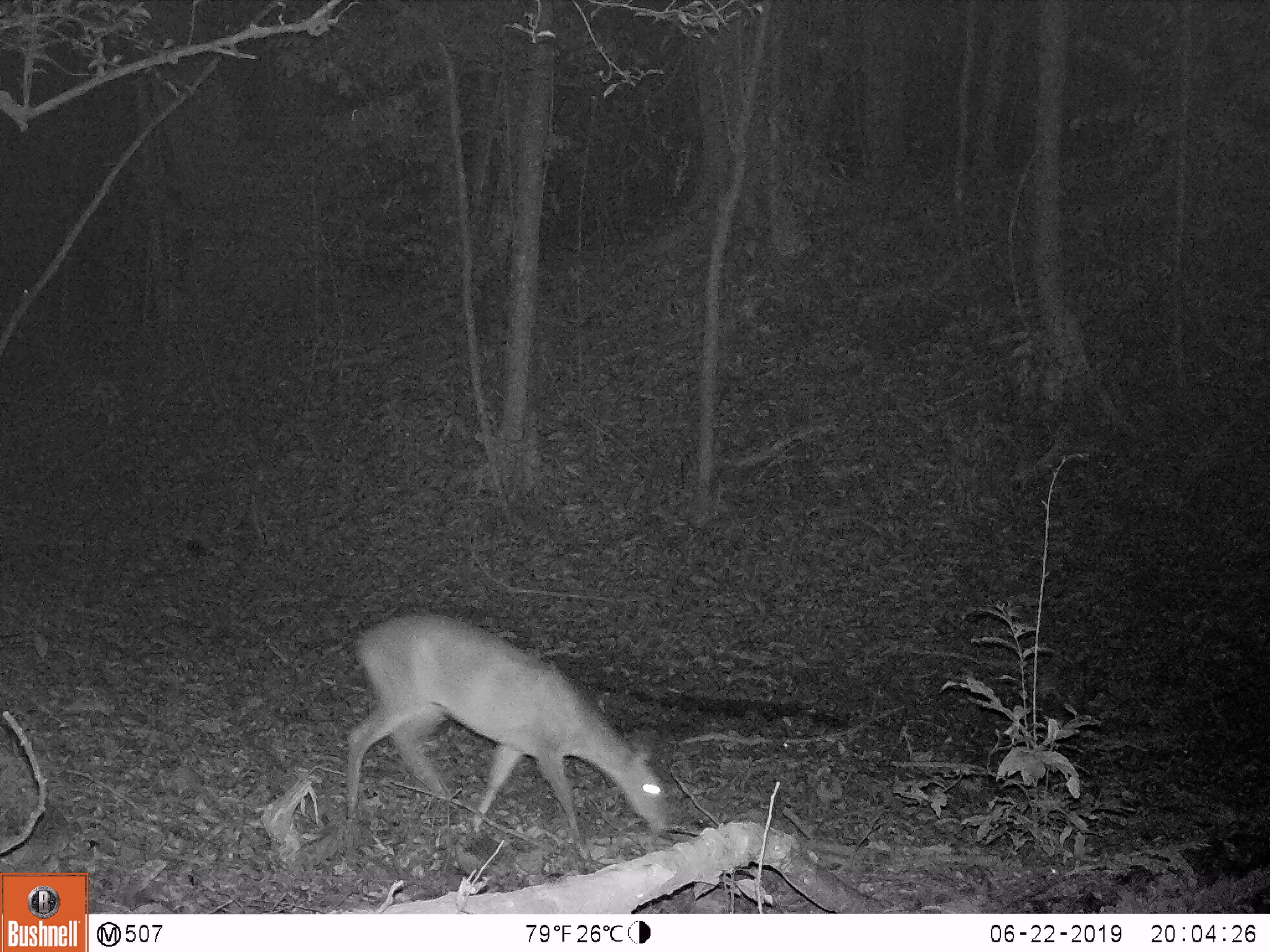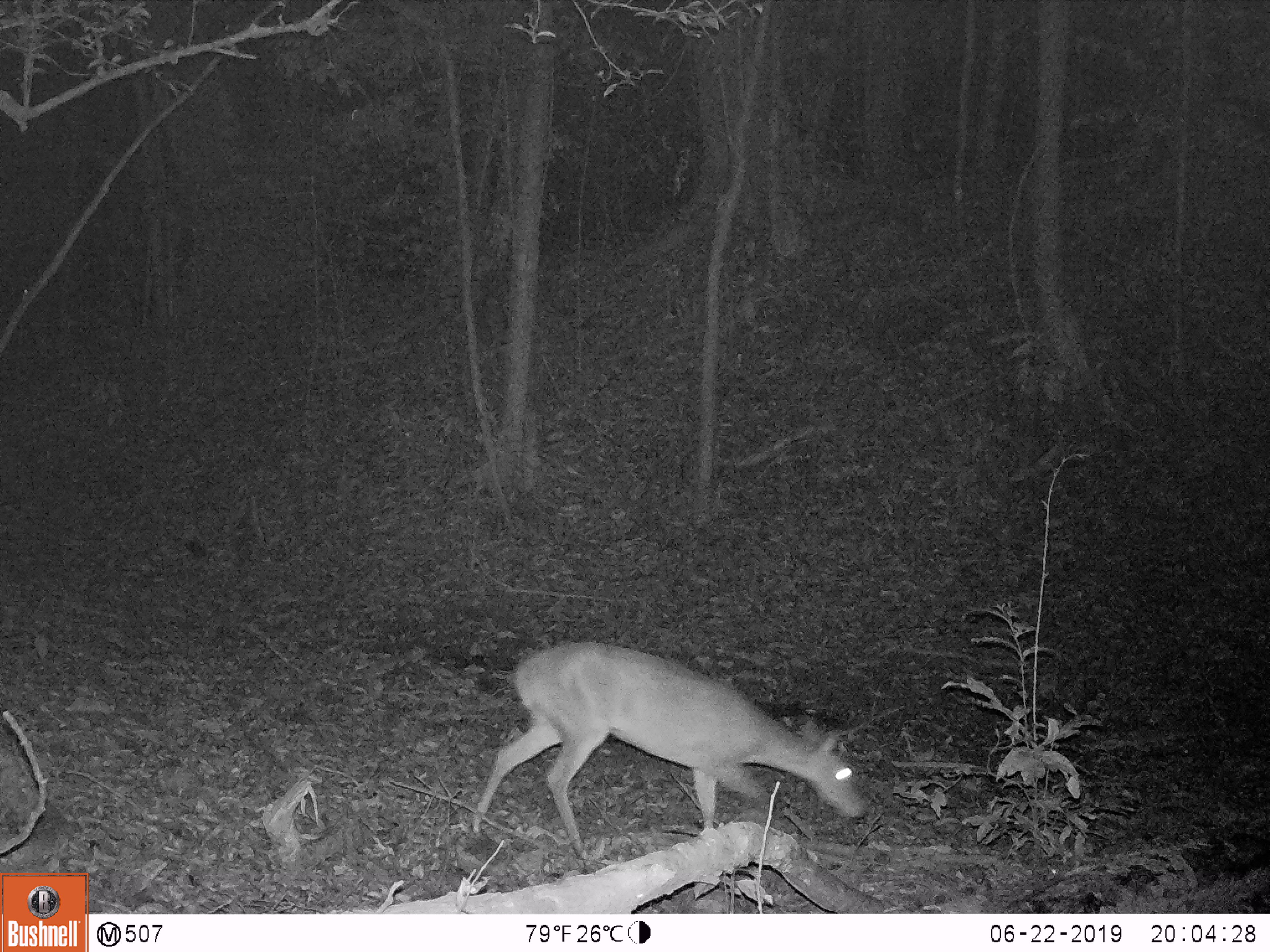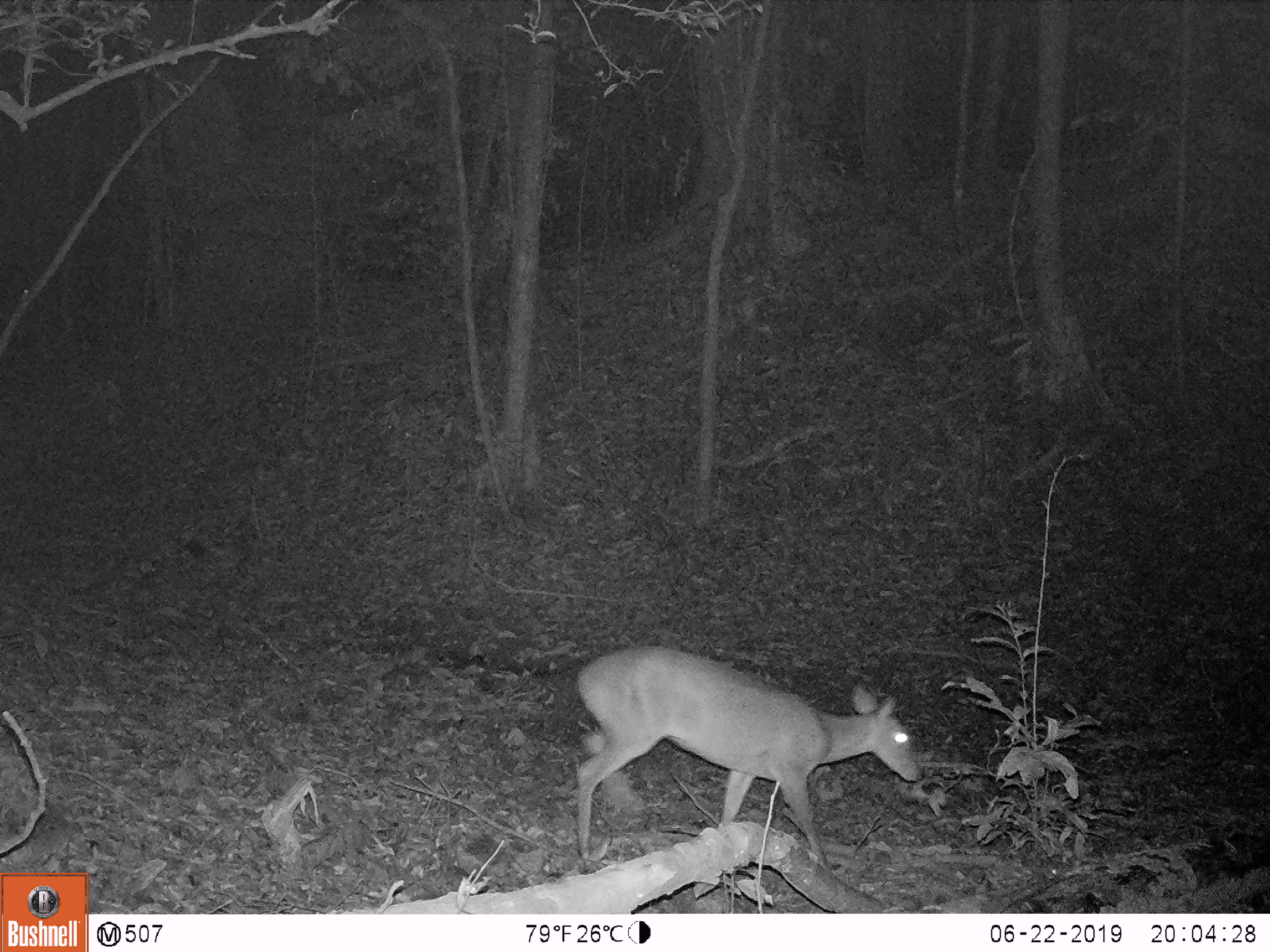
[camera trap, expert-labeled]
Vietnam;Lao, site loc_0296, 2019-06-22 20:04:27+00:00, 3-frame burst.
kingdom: Animalia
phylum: Chordata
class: Mammalia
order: Artiodactyla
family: Cervidae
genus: Muntiacus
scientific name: Muntiacus vuquangensis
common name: large-antlered muntjac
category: large antlered muntjac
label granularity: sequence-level